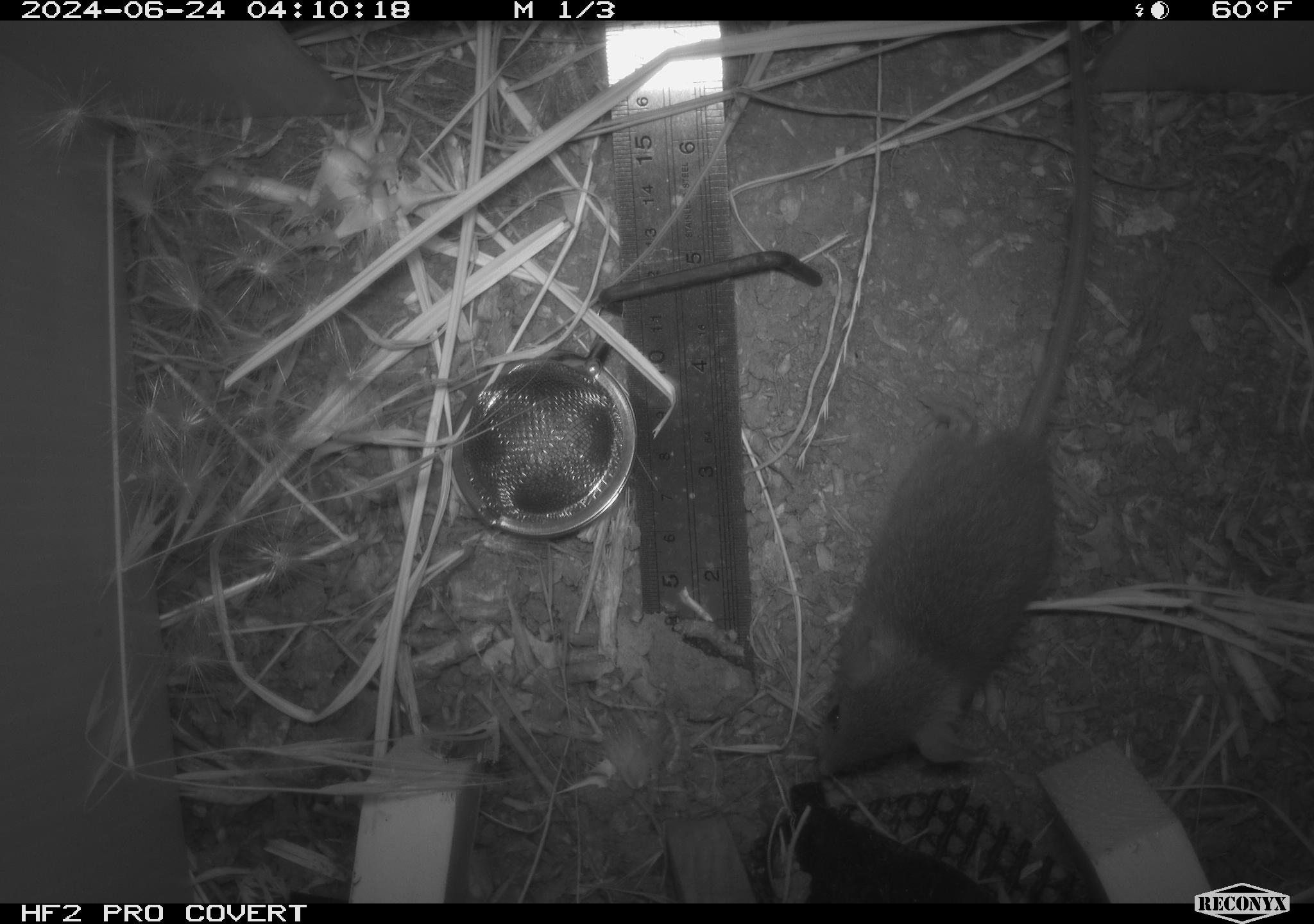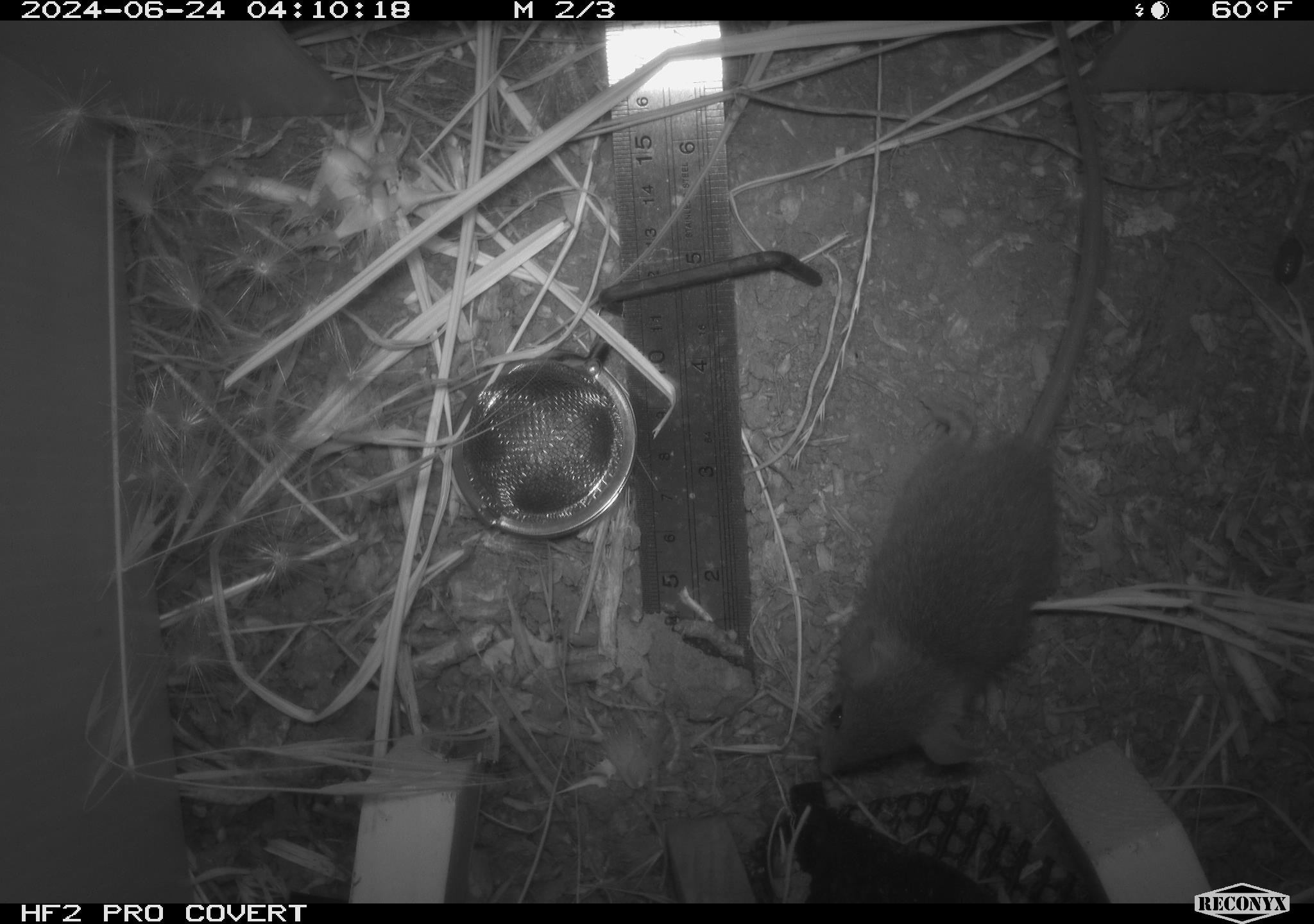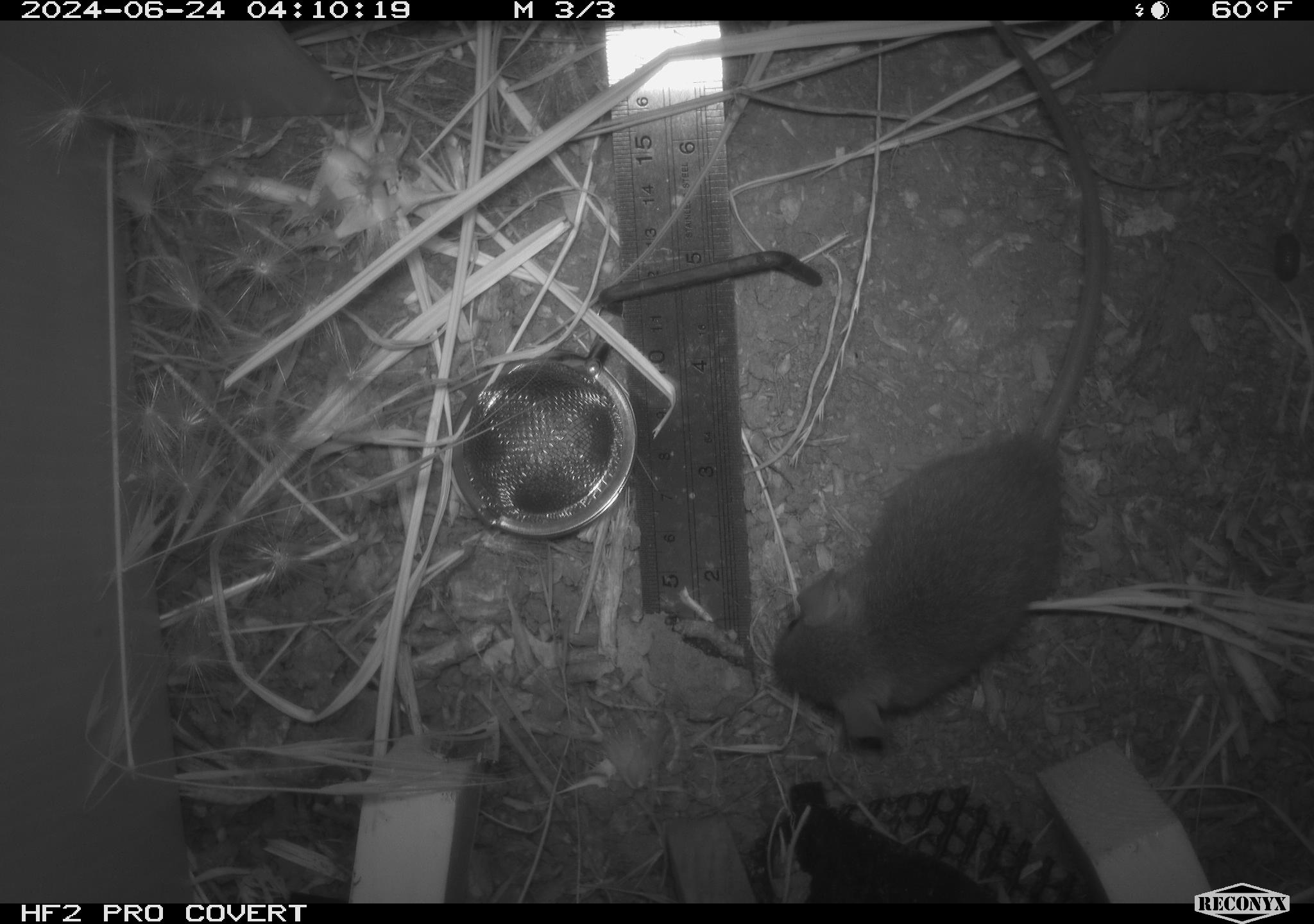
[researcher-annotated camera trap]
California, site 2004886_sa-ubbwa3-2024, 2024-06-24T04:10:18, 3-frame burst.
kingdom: Animalia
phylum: Chordata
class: Mammalia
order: Rodentia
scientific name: Rodentia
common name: mouse species